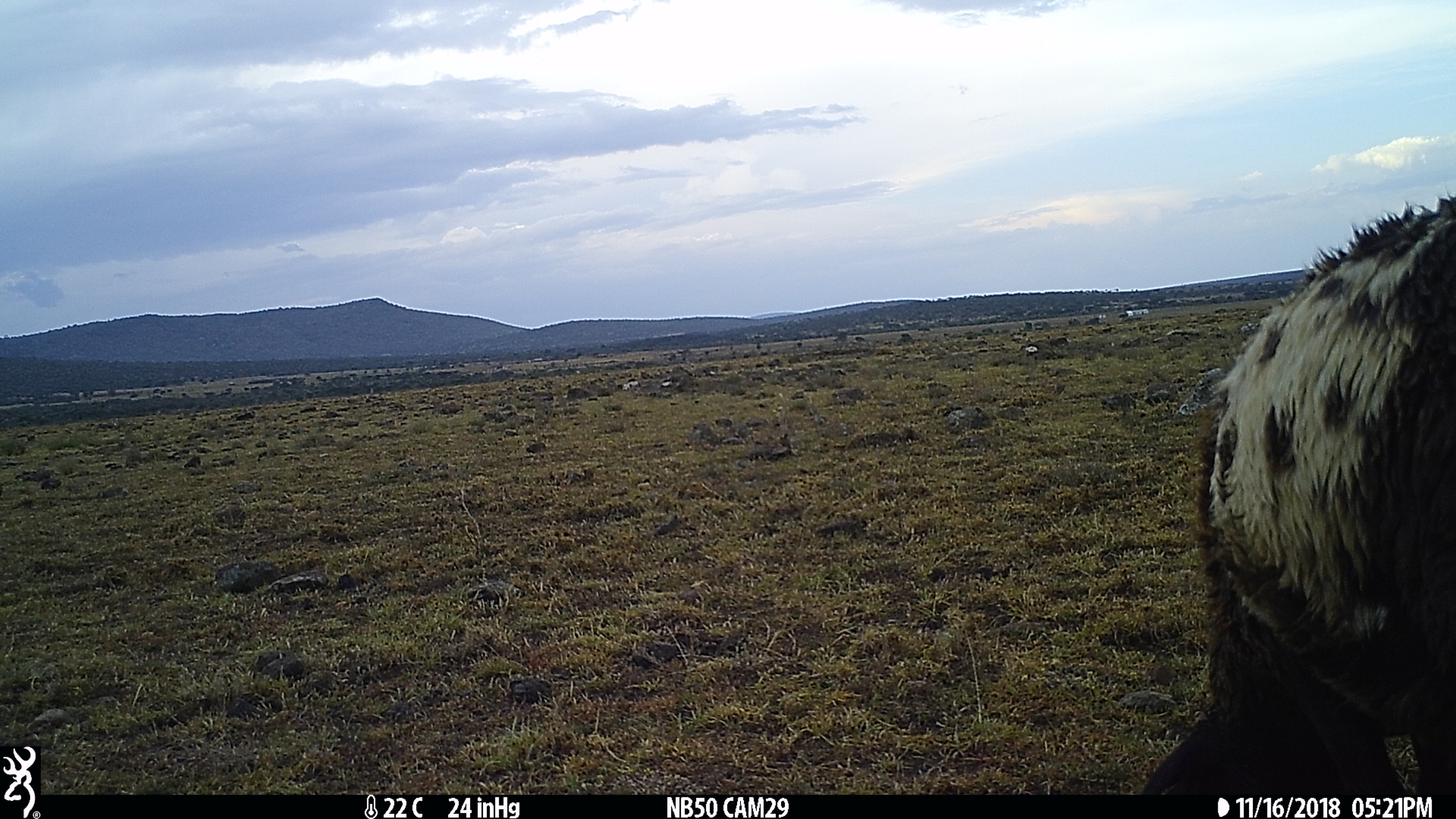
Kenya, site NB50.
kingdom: Animalia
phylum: Chordata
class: Mammalia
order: Artiodactyla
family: Bovidae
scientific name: Bovidae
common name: sheep or goat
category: shoat